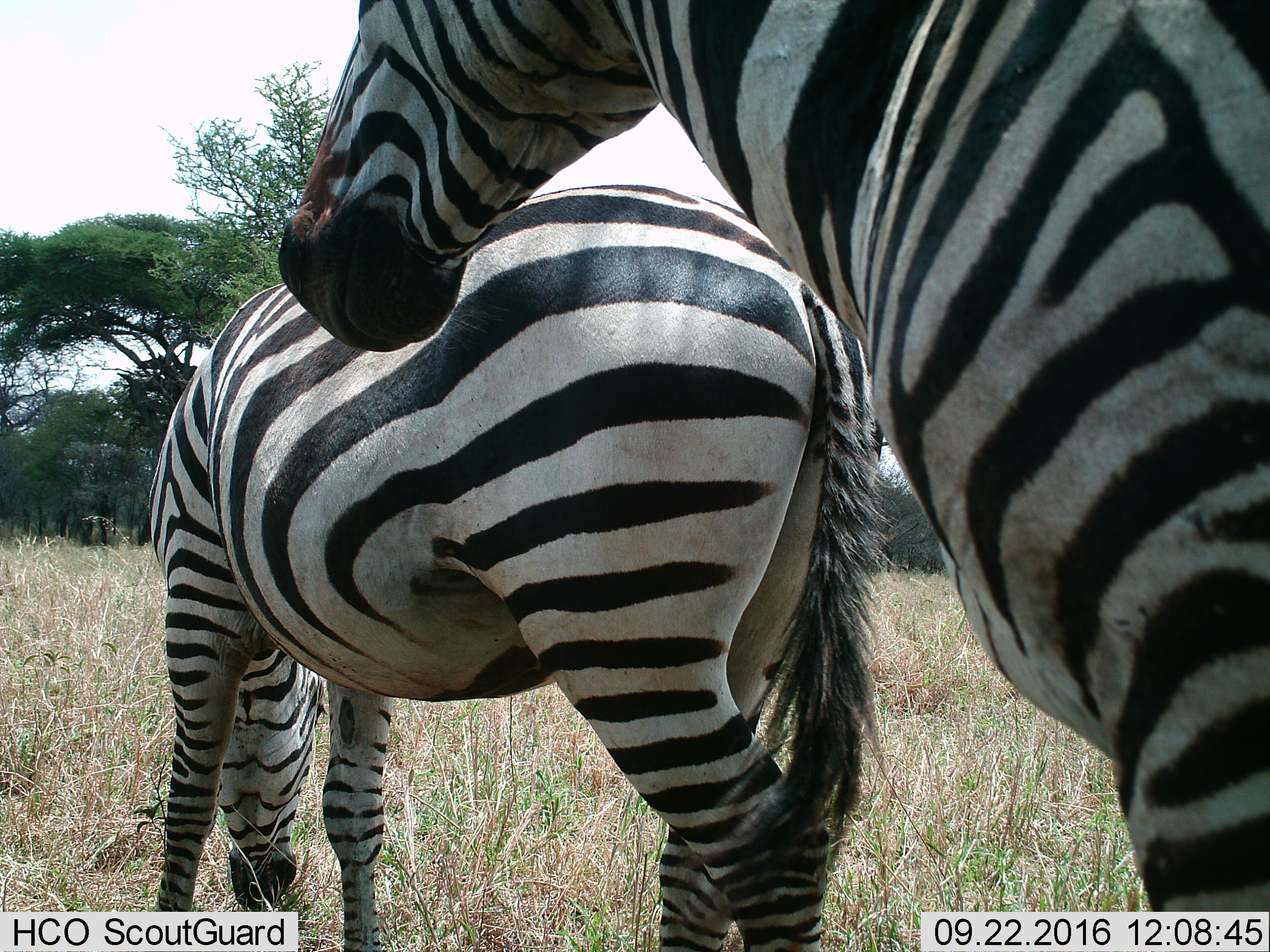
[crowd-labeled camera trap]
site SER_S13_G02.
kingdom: Animalia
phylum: Chordata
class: Mammalia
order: Perissodactyla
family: Equidae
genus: Equus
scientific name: Equus quagga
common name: plains zebra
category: zebraplains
Zebraplains (plains zebra) (Equus quagga), count 2. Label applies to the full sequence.